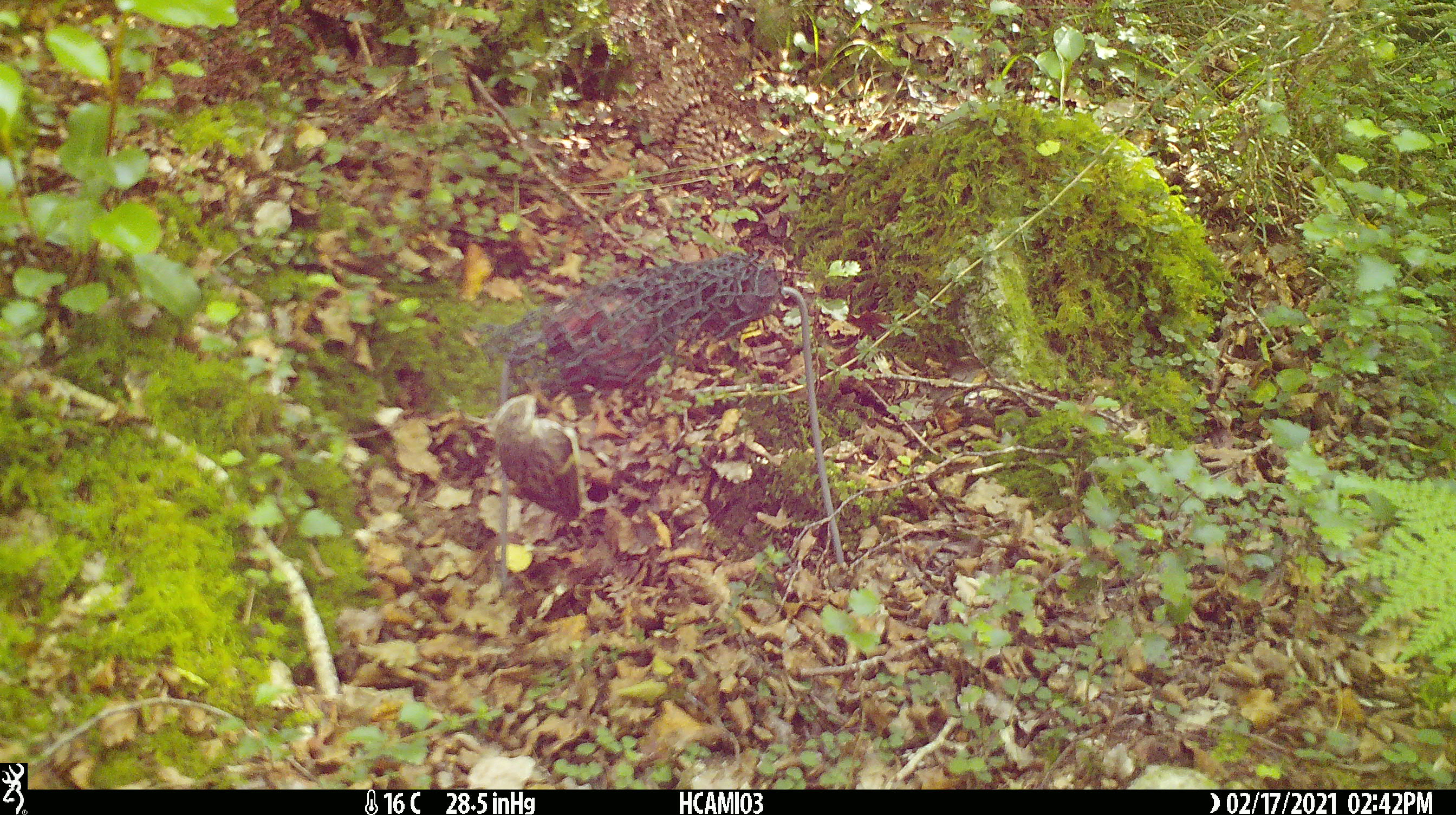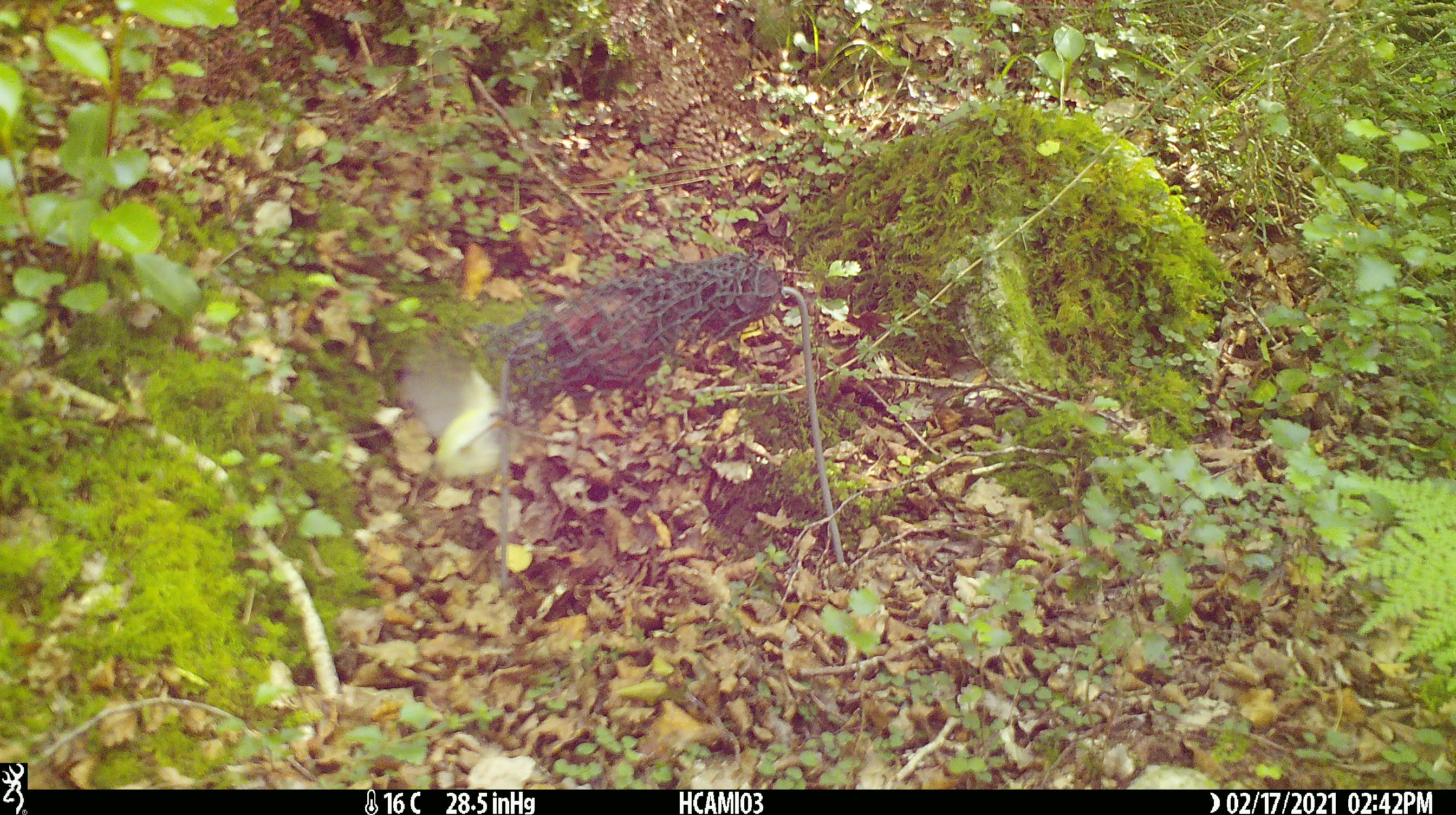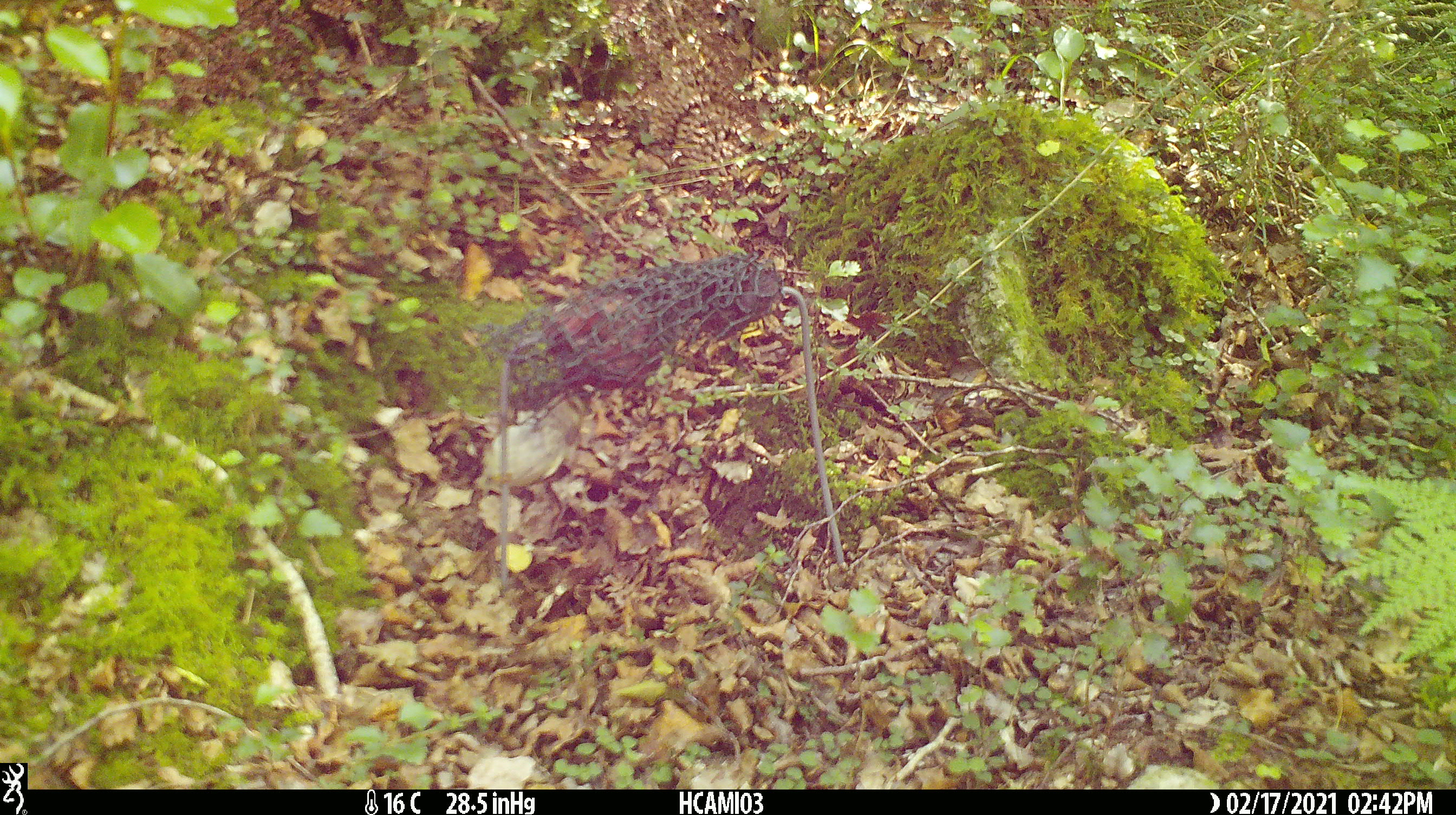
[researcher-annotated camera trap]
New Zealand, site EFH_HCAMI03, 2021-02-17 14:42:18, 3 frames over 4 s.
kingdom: Animalia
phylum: Chordata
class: Aves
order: Passeriformes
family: Acanthisittidae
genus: Acanthisitta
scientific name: Acanthisitta chloris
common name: rifleman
Rifleman (Acanthisitta chloris).